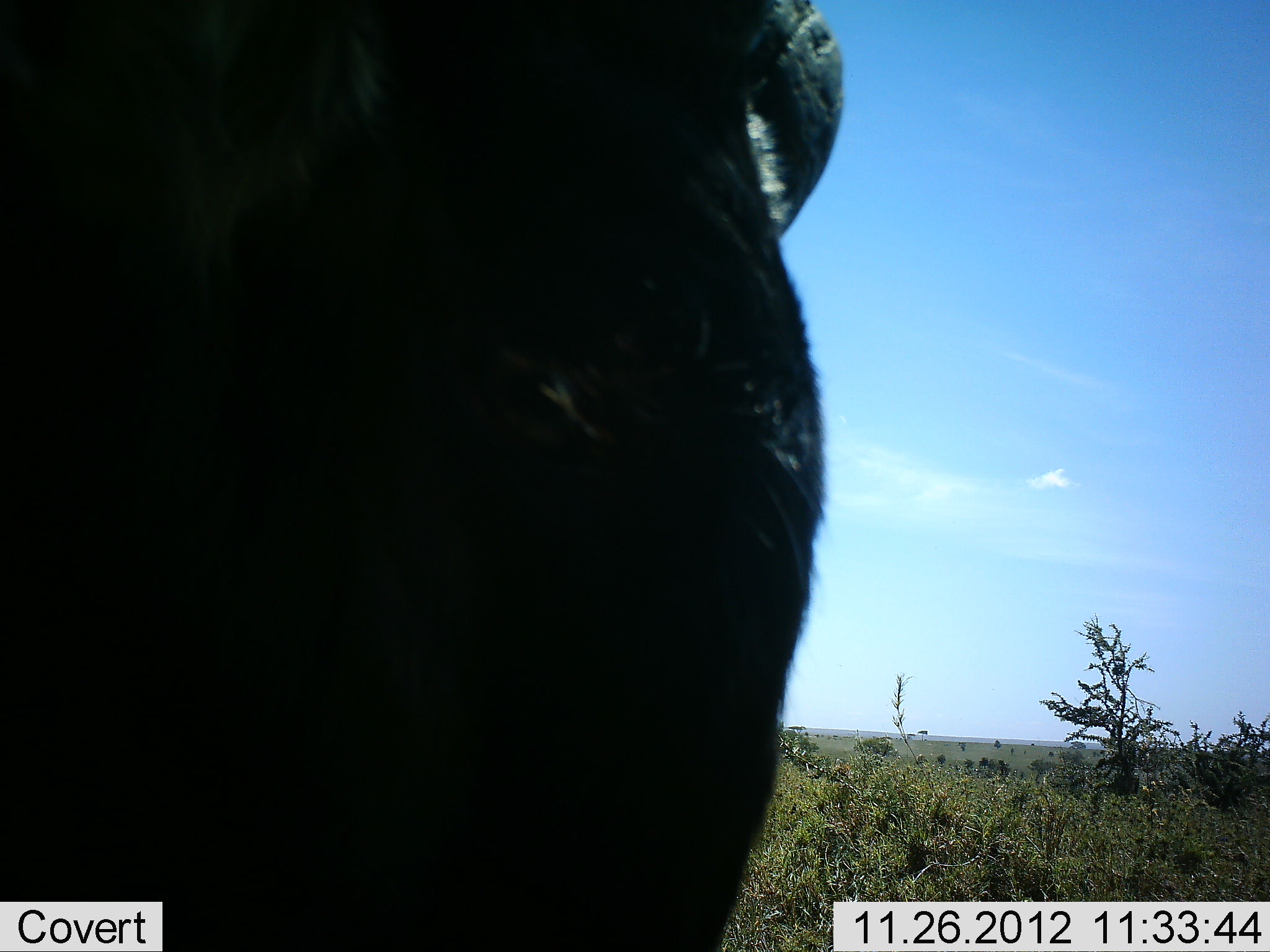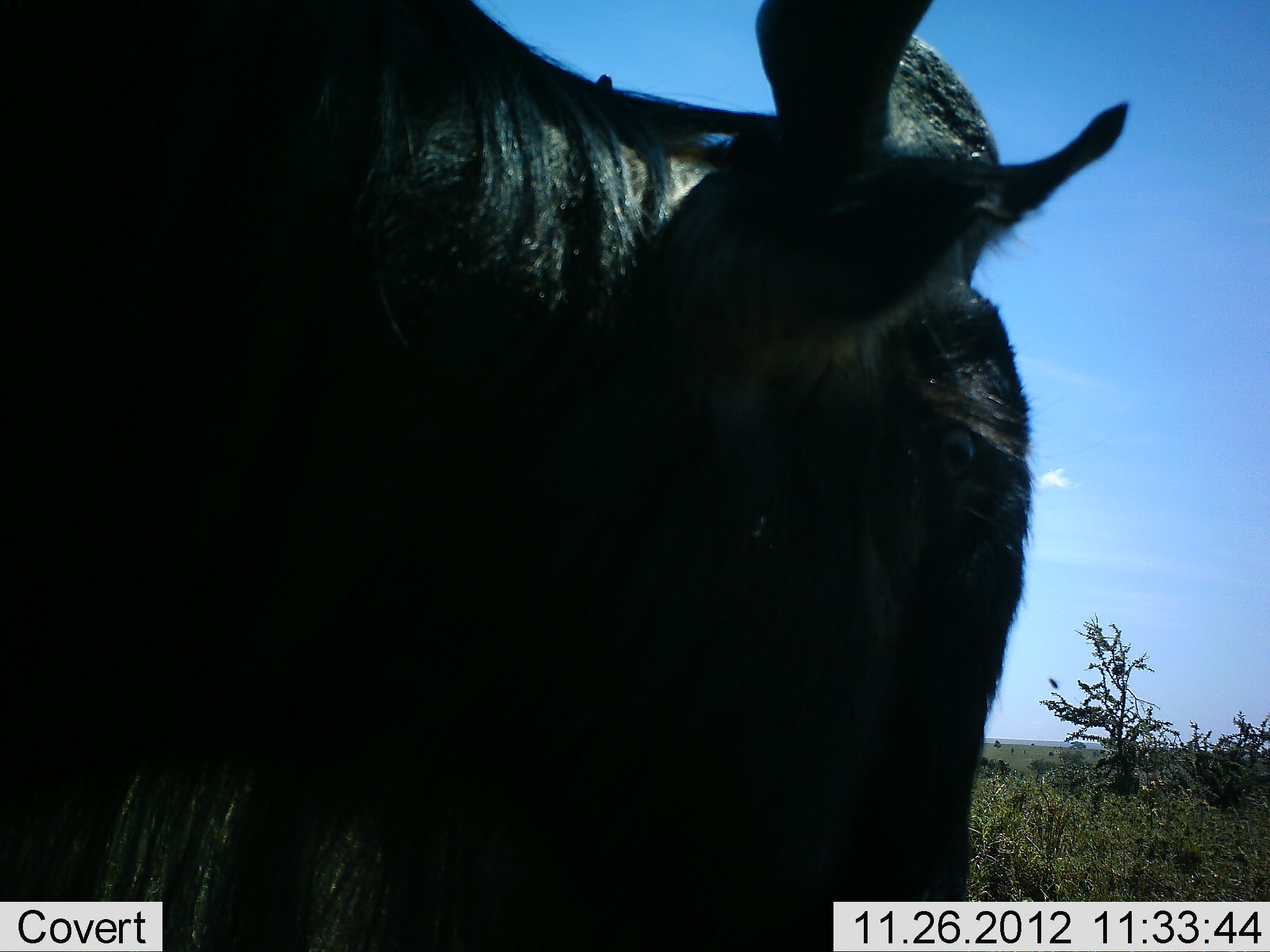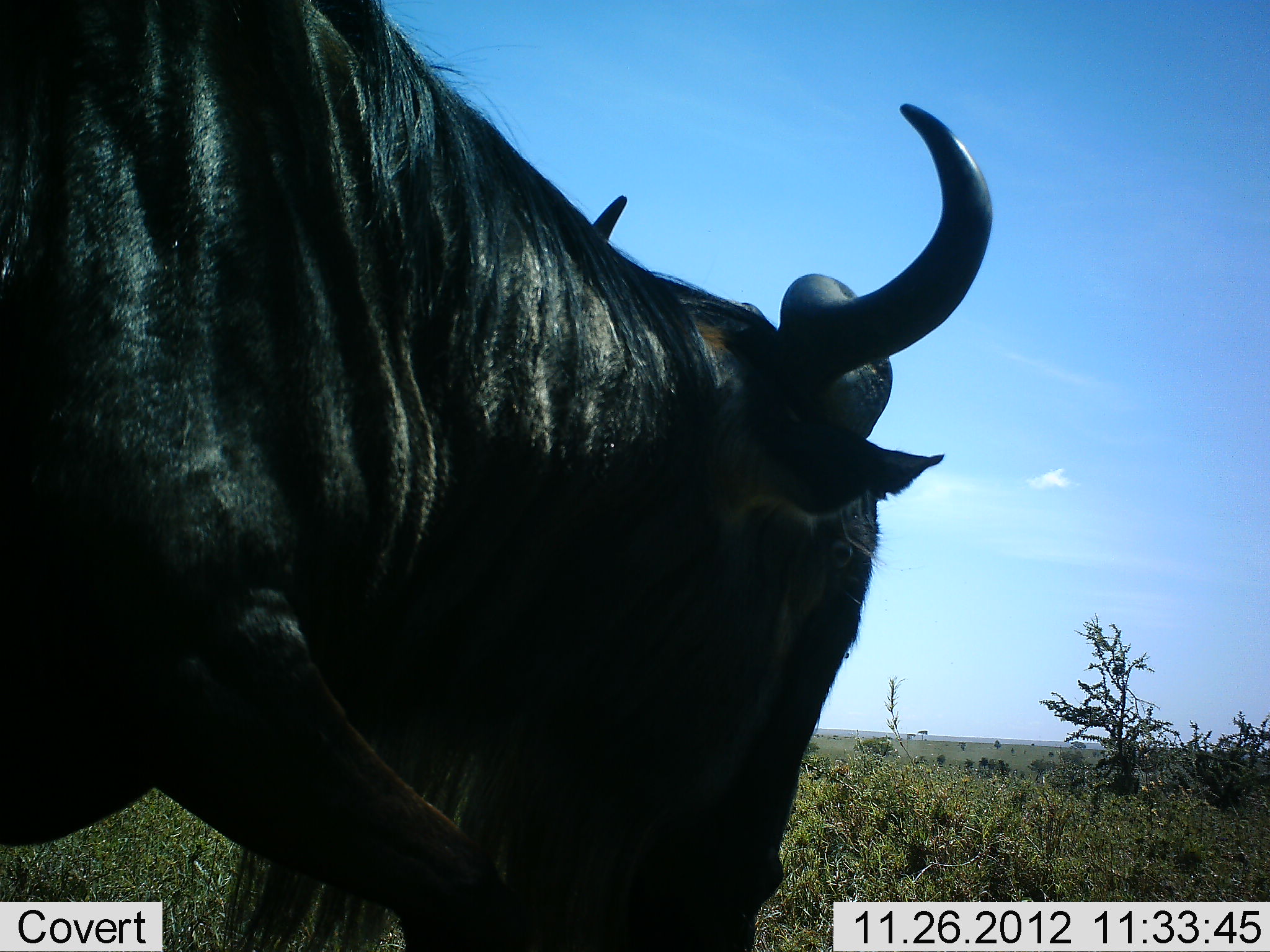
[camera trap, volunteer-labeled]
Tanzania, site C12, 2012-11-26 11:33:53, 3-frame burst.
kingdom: Animalia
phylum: Chordata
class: Mammalia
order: Artiodactyla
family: Bovidae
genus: Connochaetes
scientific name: Connochaetes taurinus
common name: blue wildebeest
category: wildebeest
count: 1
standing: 60%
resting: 0%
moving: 30%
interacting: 0%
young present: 0%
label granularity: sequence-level